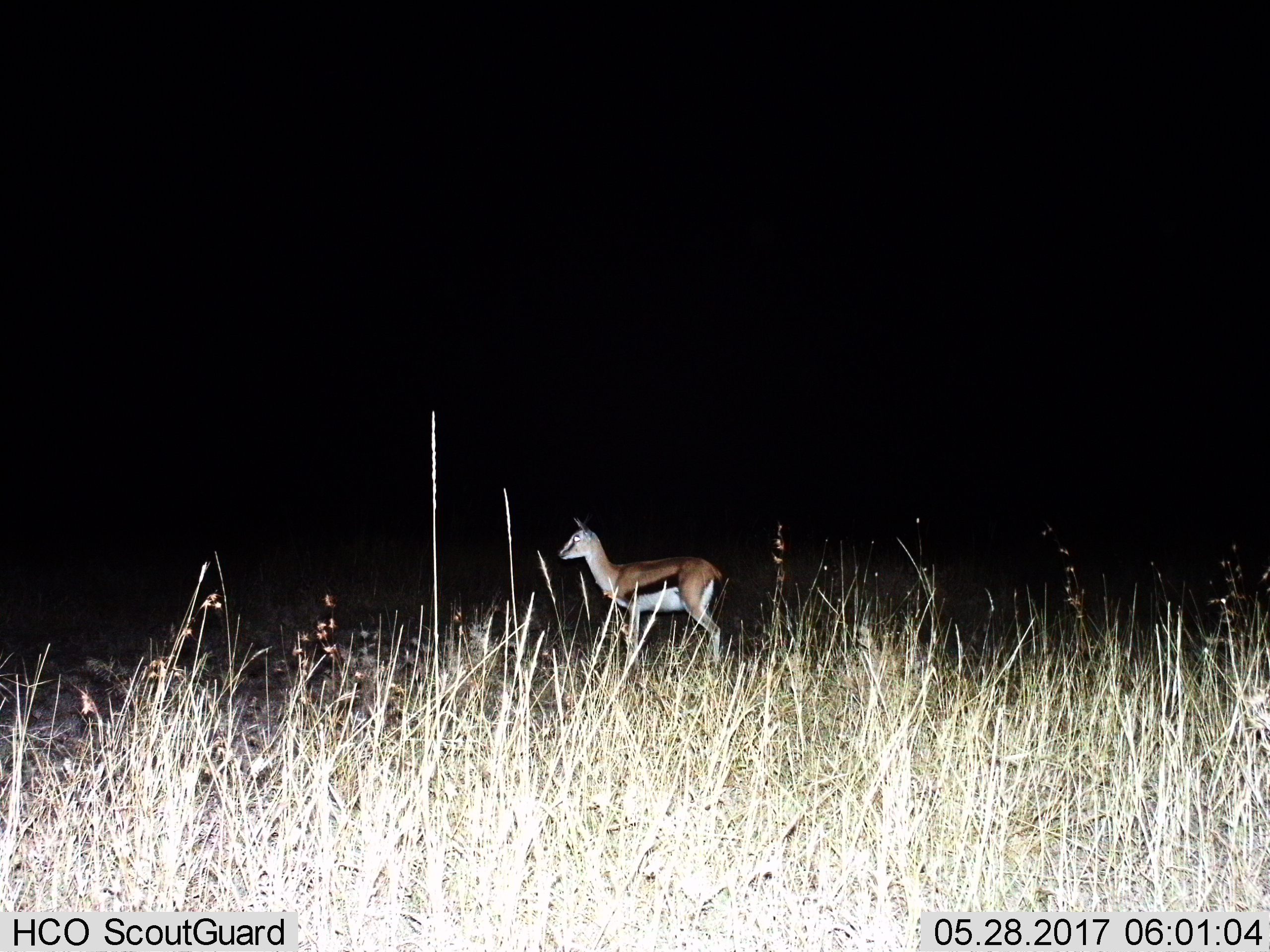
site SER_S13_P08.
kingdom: Animalia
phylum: Chordata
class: Mammalia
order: Artiodactyla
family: Bovidae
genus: Eudorcas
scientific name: Eudorcas thomsonii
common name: thomson's gazelle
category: gazellethomsons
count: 1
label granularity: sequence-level